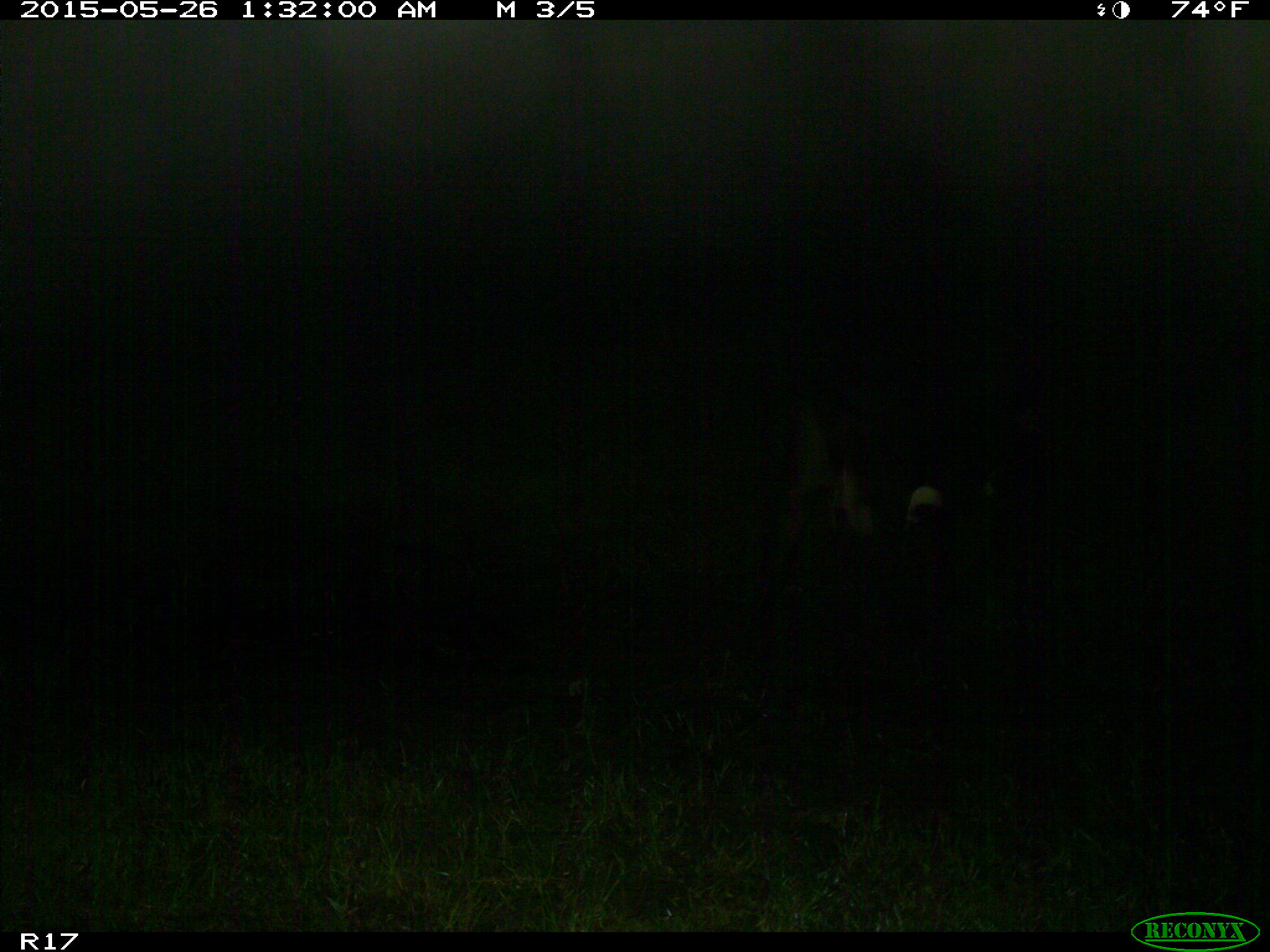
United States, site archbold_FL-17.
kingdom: Animalia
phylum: Chordata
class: Mammalia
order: Artiodactyla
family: Bovidae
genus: Bos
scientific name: Bos taurus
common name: domestic cow